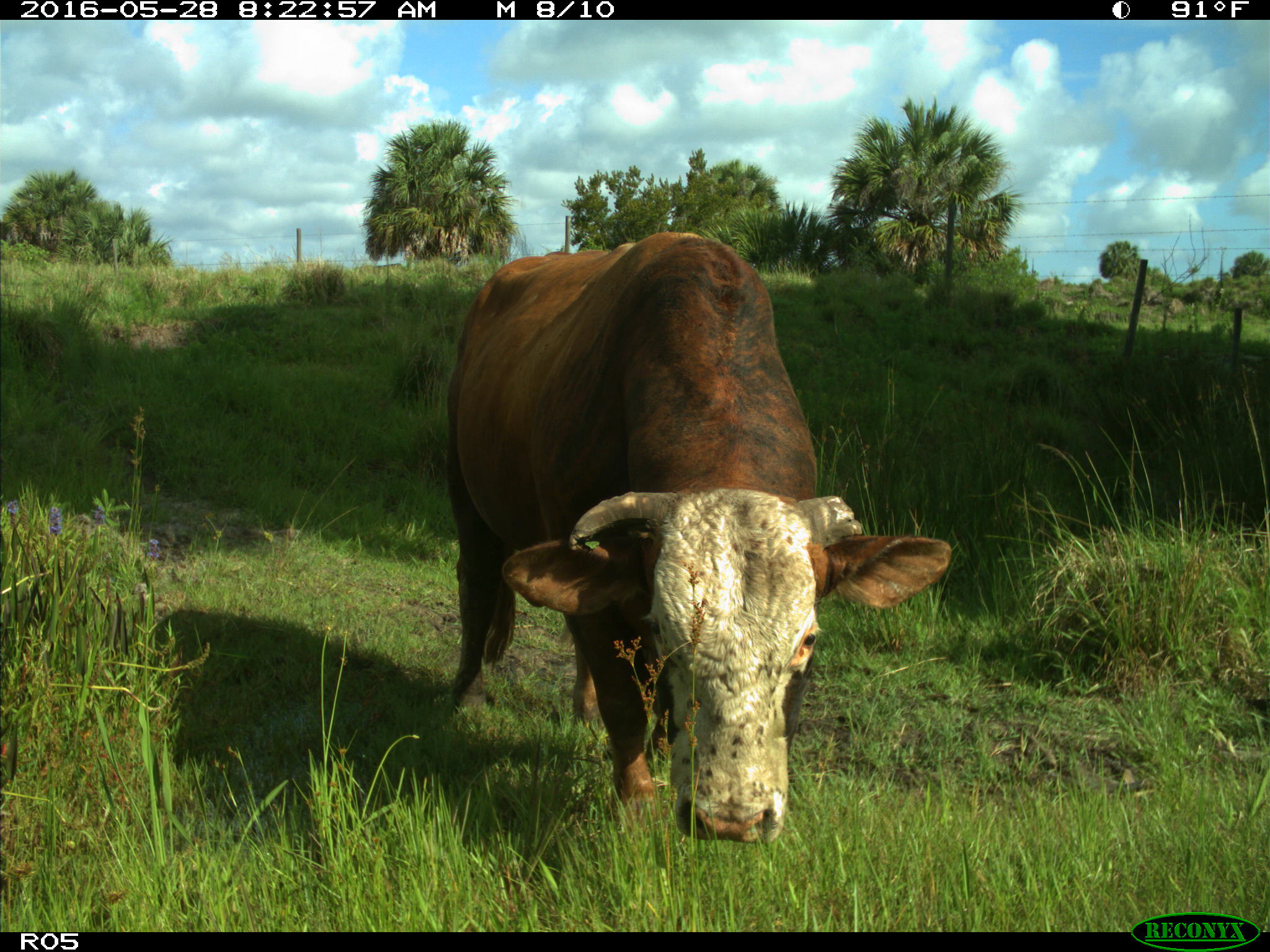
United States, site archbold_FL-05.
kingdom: Animalia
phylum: Chordata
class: Mammalia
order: Artiodactyla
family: Bovidae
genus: Bos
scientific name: Bos taurus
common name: domestic cow